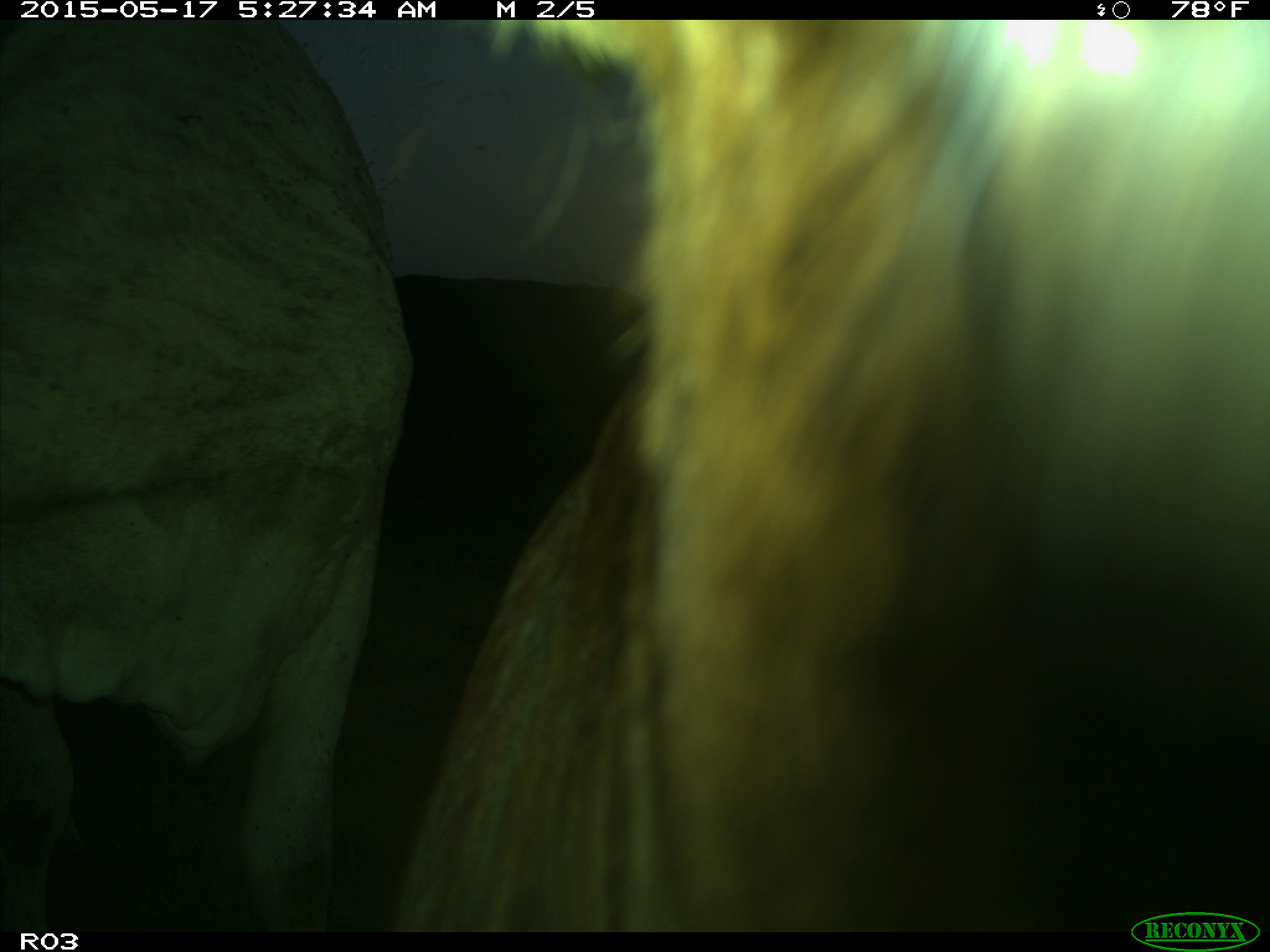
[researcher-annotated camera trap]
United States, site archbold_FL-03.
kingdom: Animalia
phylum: Chordata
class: Mammalia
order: Artiodactyla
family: Bovidae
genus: Bos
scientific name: Bos taurus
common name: domestic cow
Bos taurus (domestic cow).